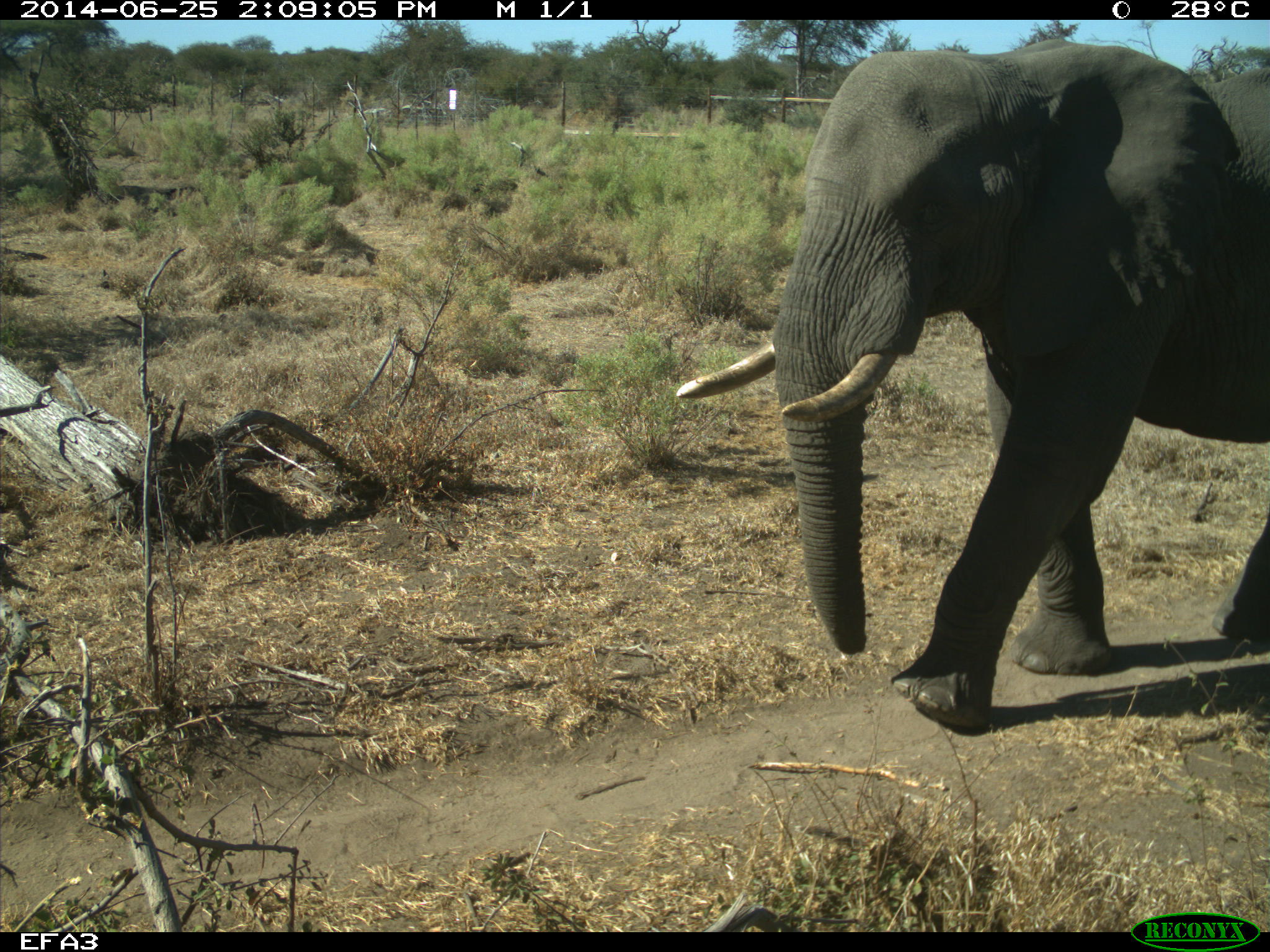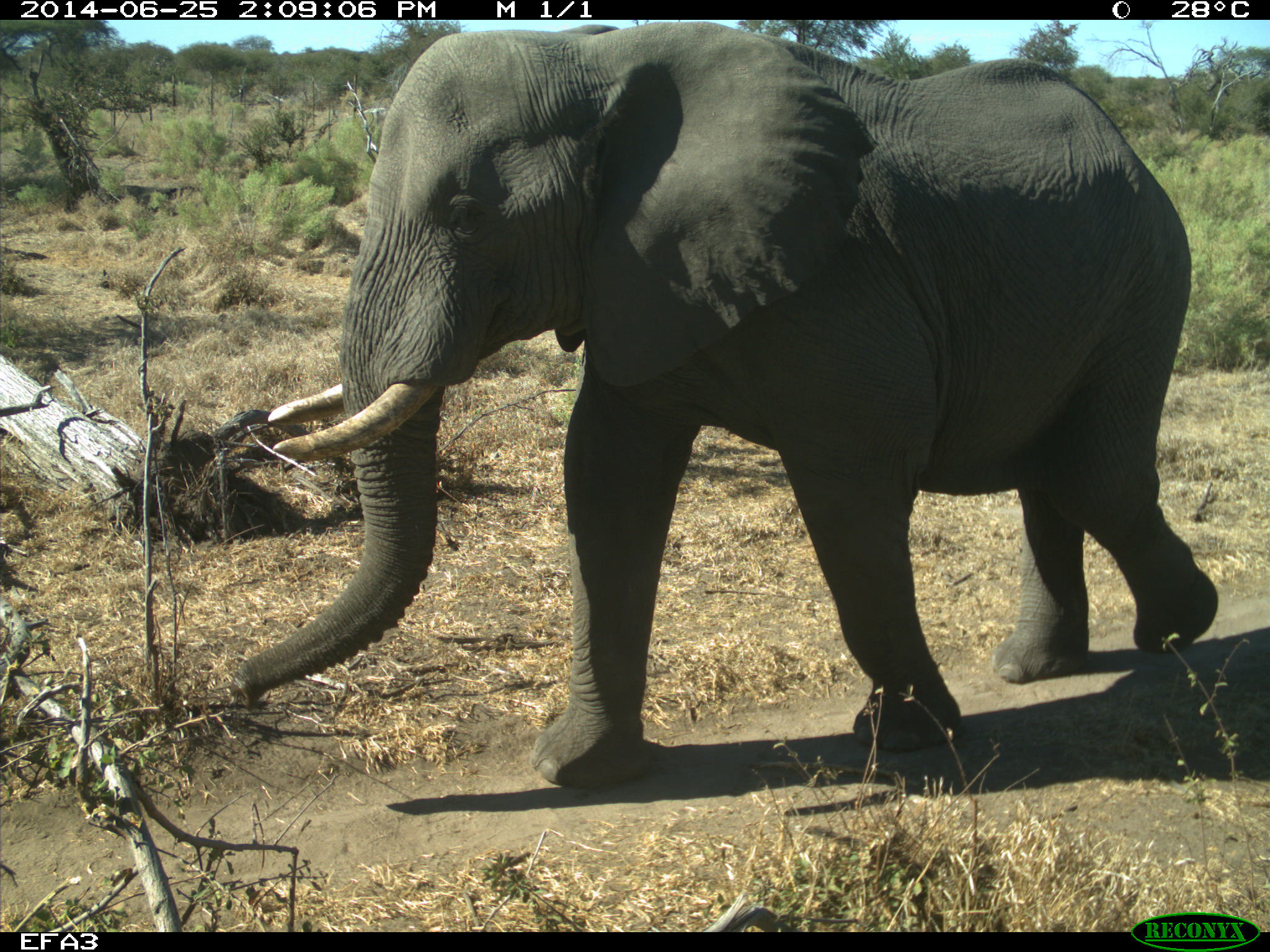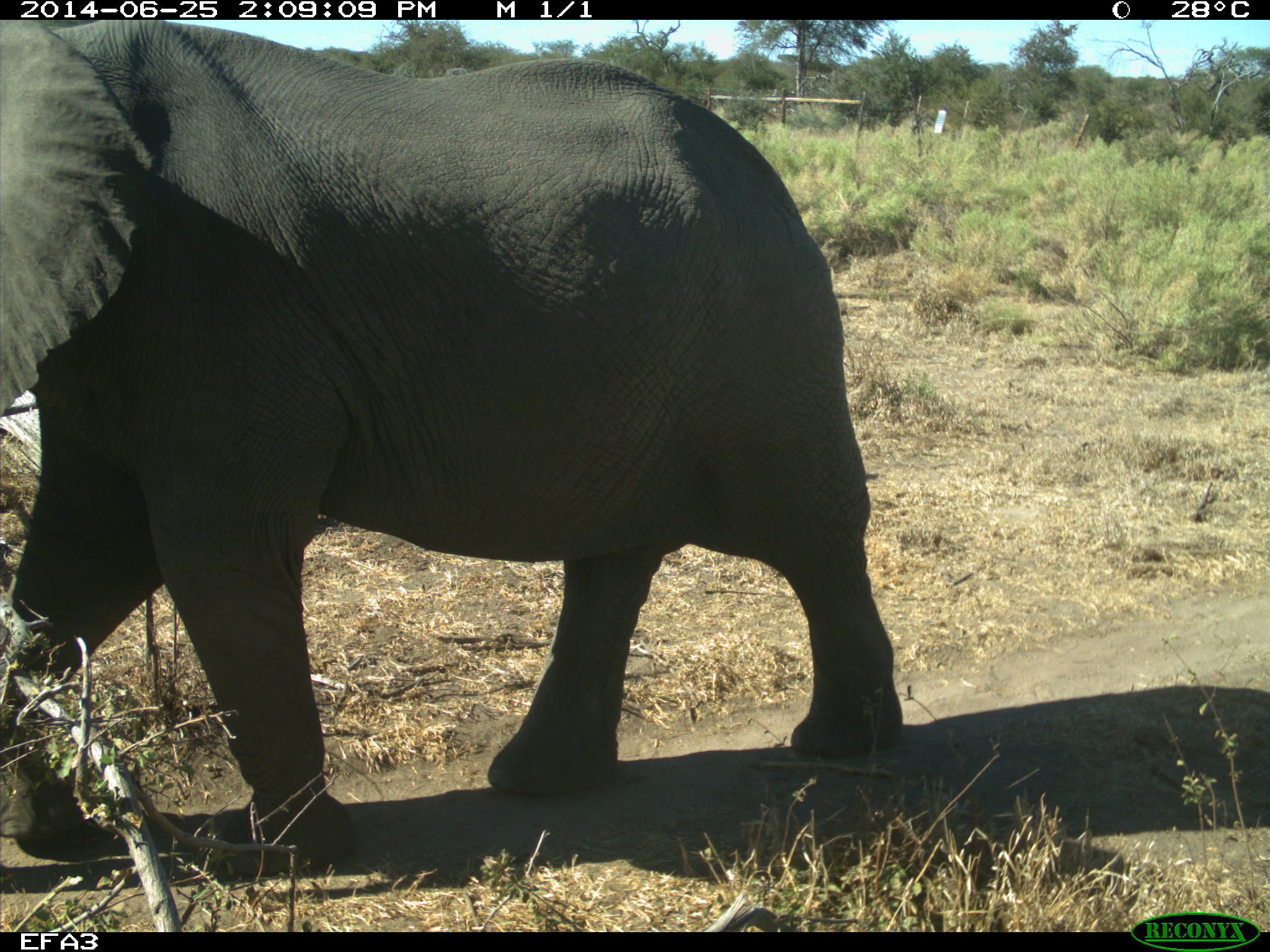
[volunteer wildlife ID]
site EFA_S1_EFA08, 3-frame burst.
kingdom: Animalia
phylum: Chordata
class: Mammalia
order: Proboscidea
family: Elephantidae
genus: Loxodonta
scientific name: Loxodonta africana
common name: african bush elephant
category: elephant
Elephant (african bush elephant) (Loxodonta africana), count 1. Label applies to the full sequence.